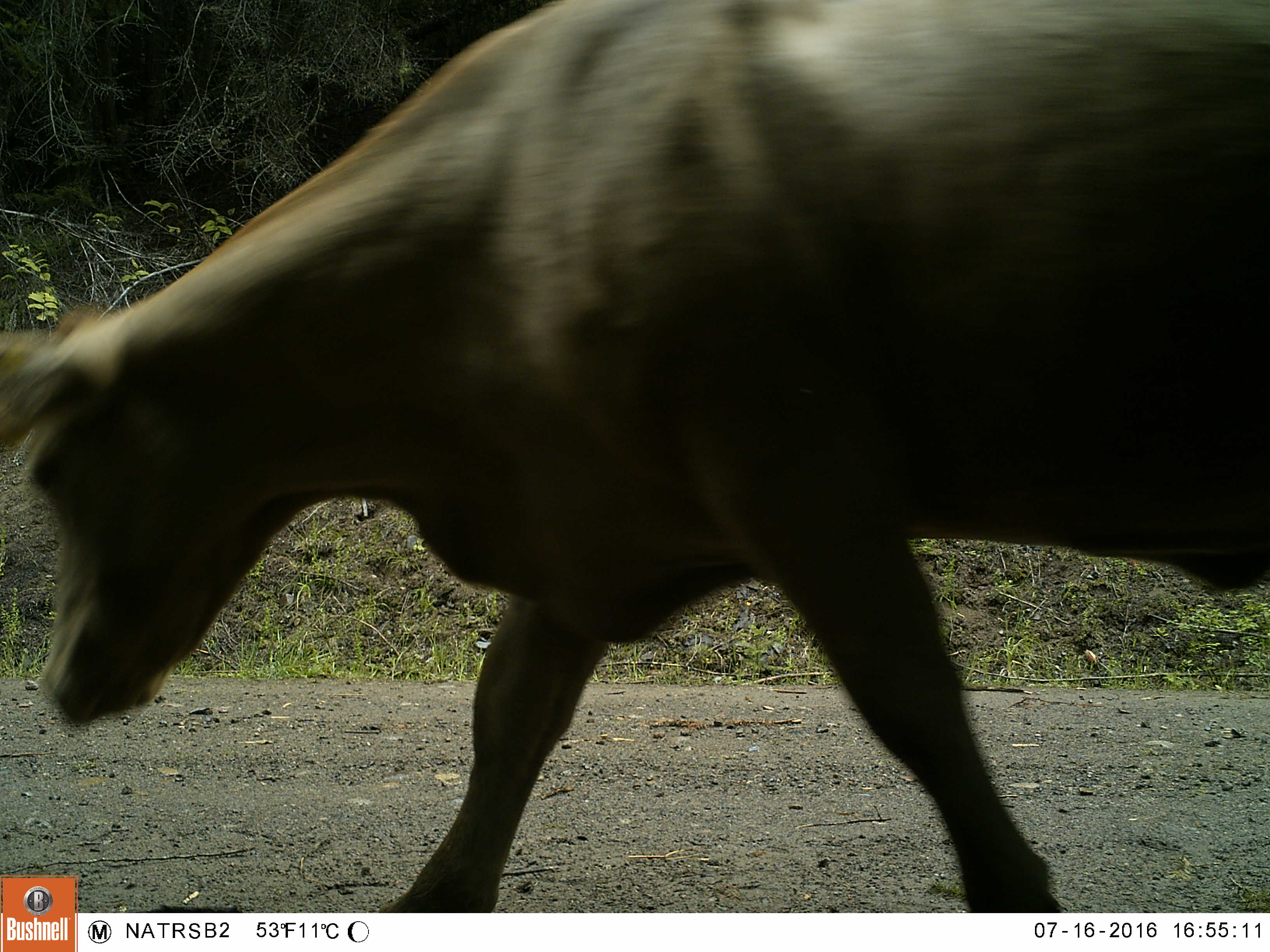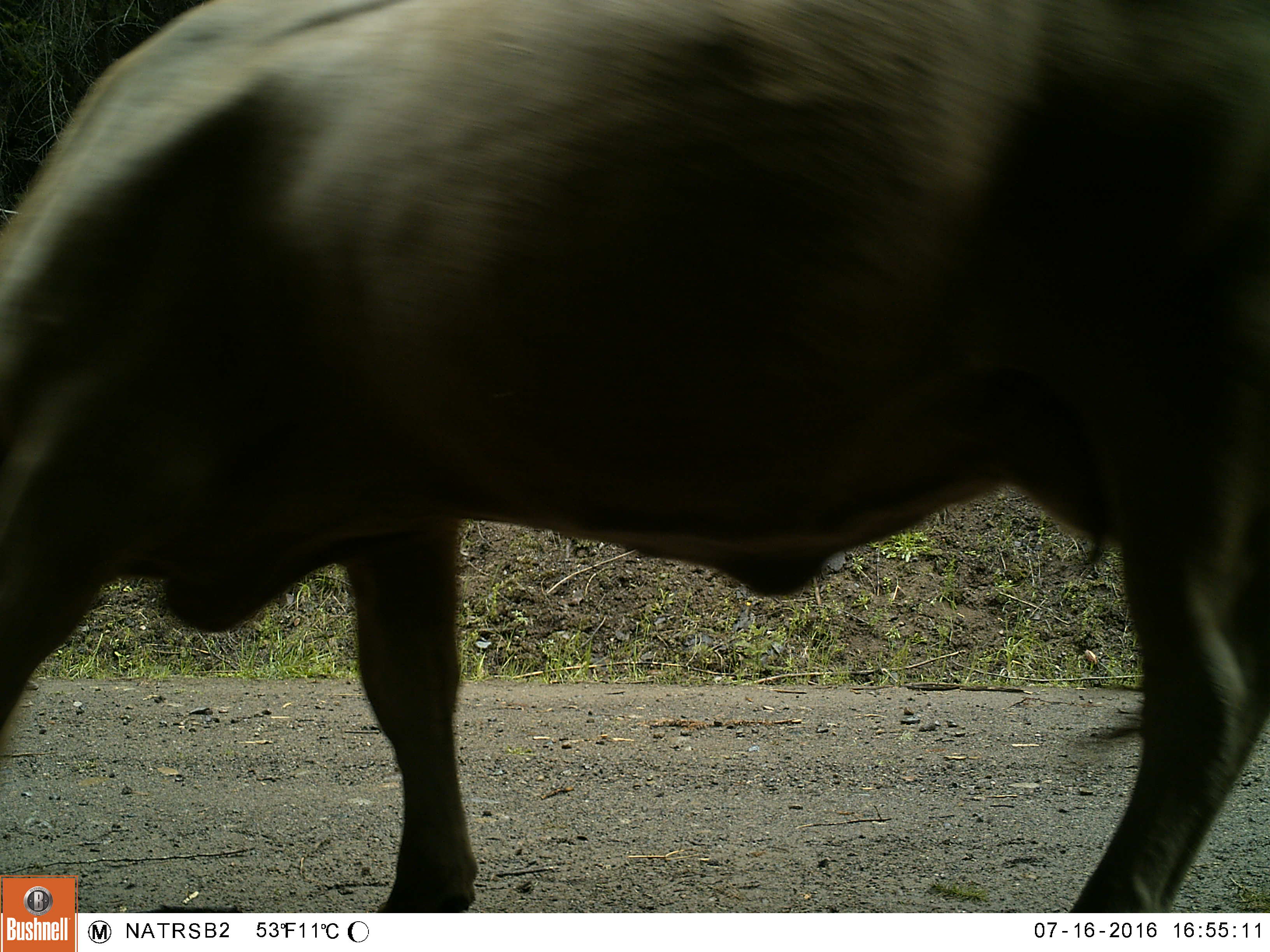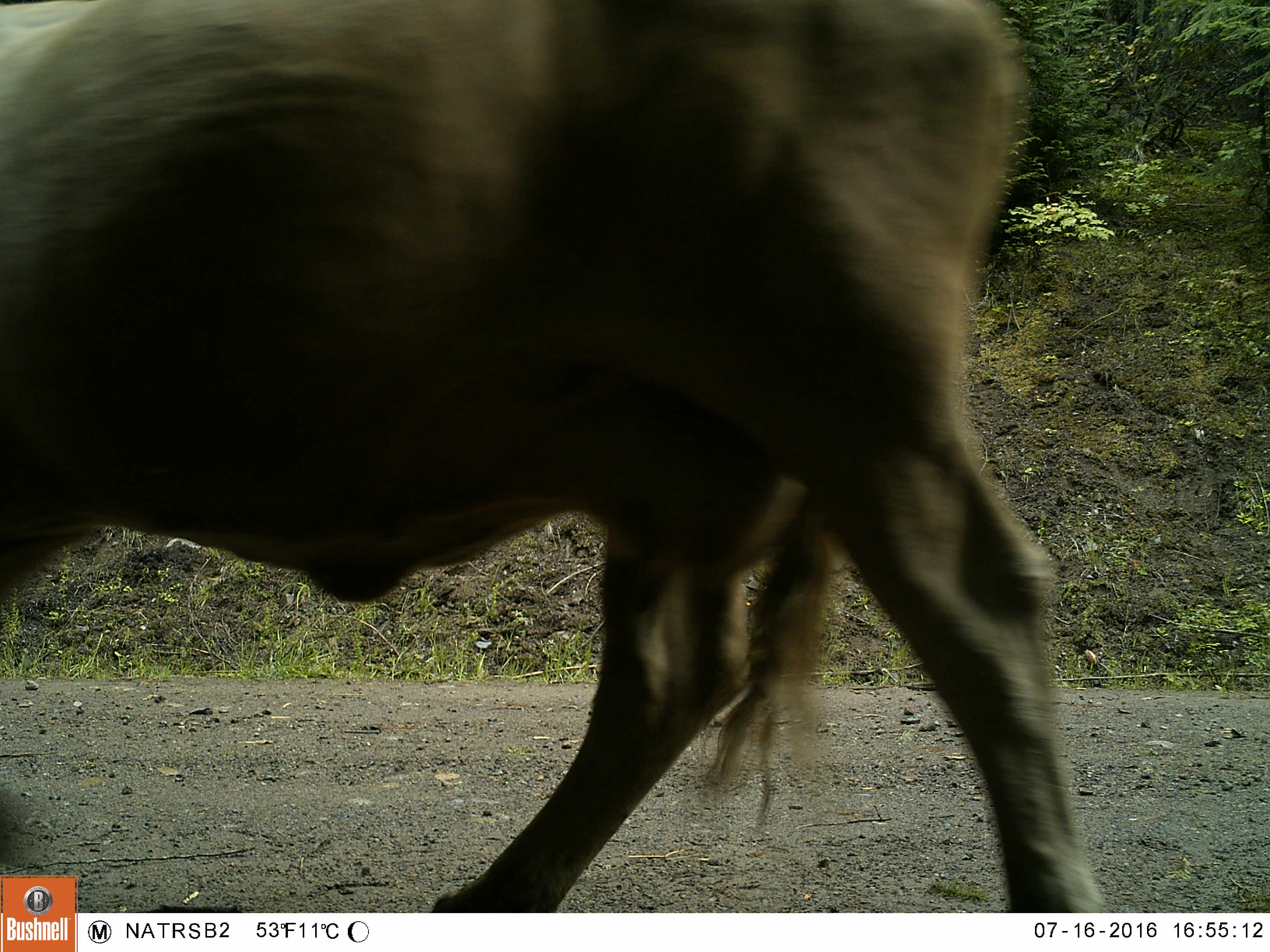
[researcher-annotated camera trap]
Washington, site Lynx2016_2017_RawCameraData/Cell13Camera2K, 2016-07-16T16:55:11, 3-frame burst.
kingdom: Animalia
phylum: Chordata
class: Mammalia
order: Artiodactyla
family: Bovidae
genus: Bos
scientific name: Bos taurus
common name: domestic cattle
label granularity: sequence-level